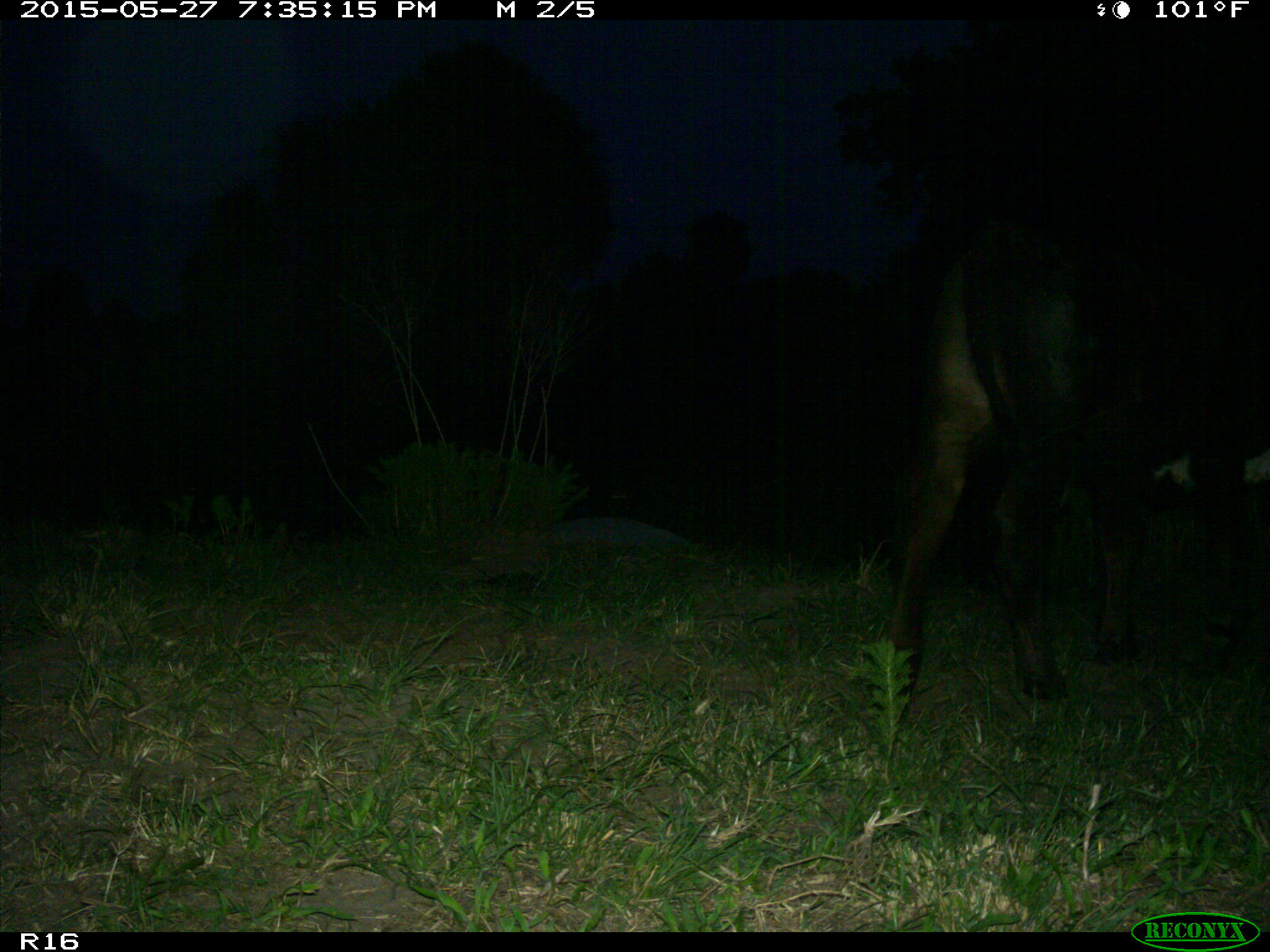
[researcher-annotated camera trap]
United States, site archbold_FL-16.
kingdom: Animalia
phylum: Chordata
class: Mammalia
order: Artiodactyla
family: Bovidae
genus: Bos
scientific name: Bos taurus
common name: domestic cow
Bos taurus (domestic cow).